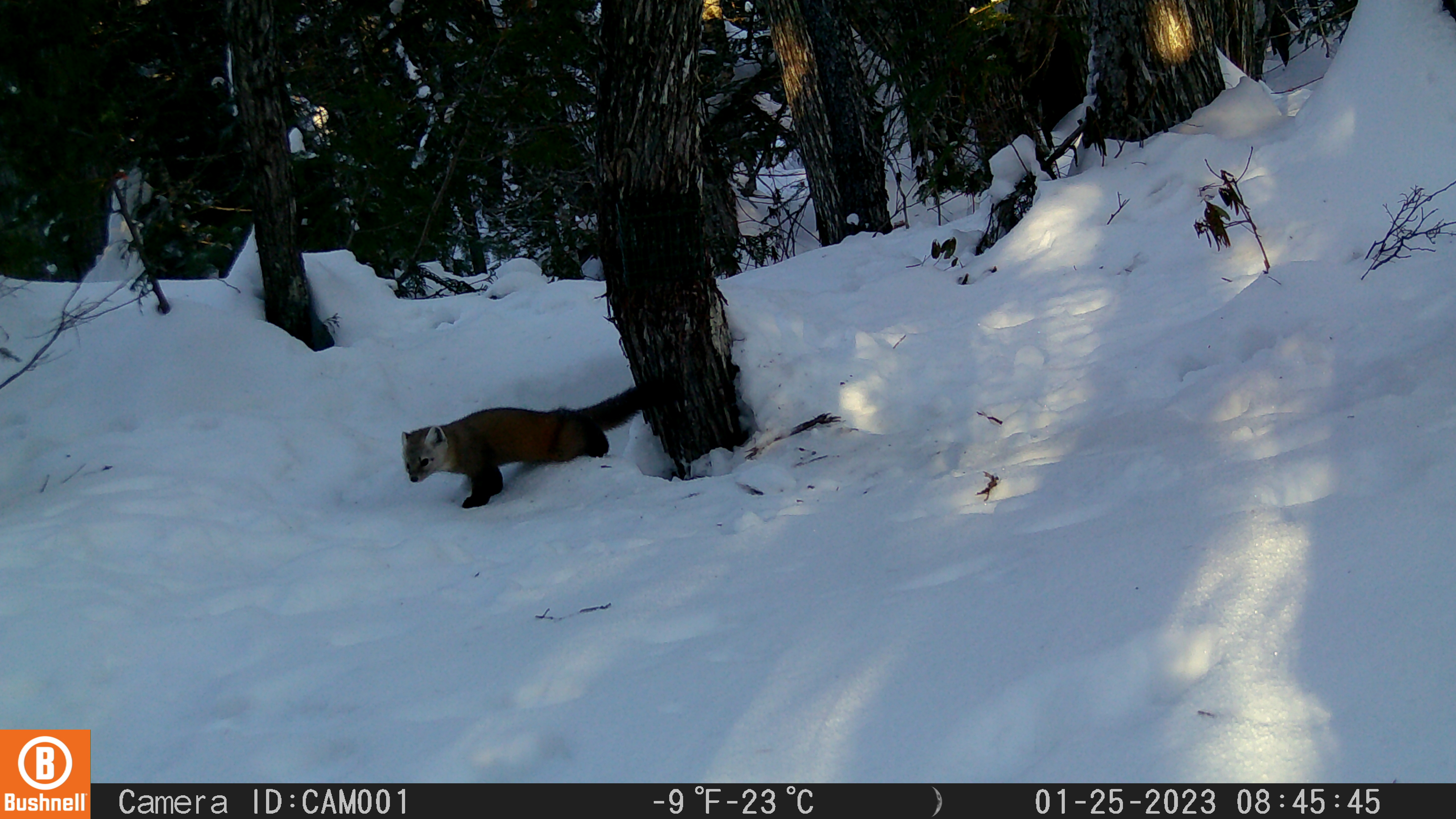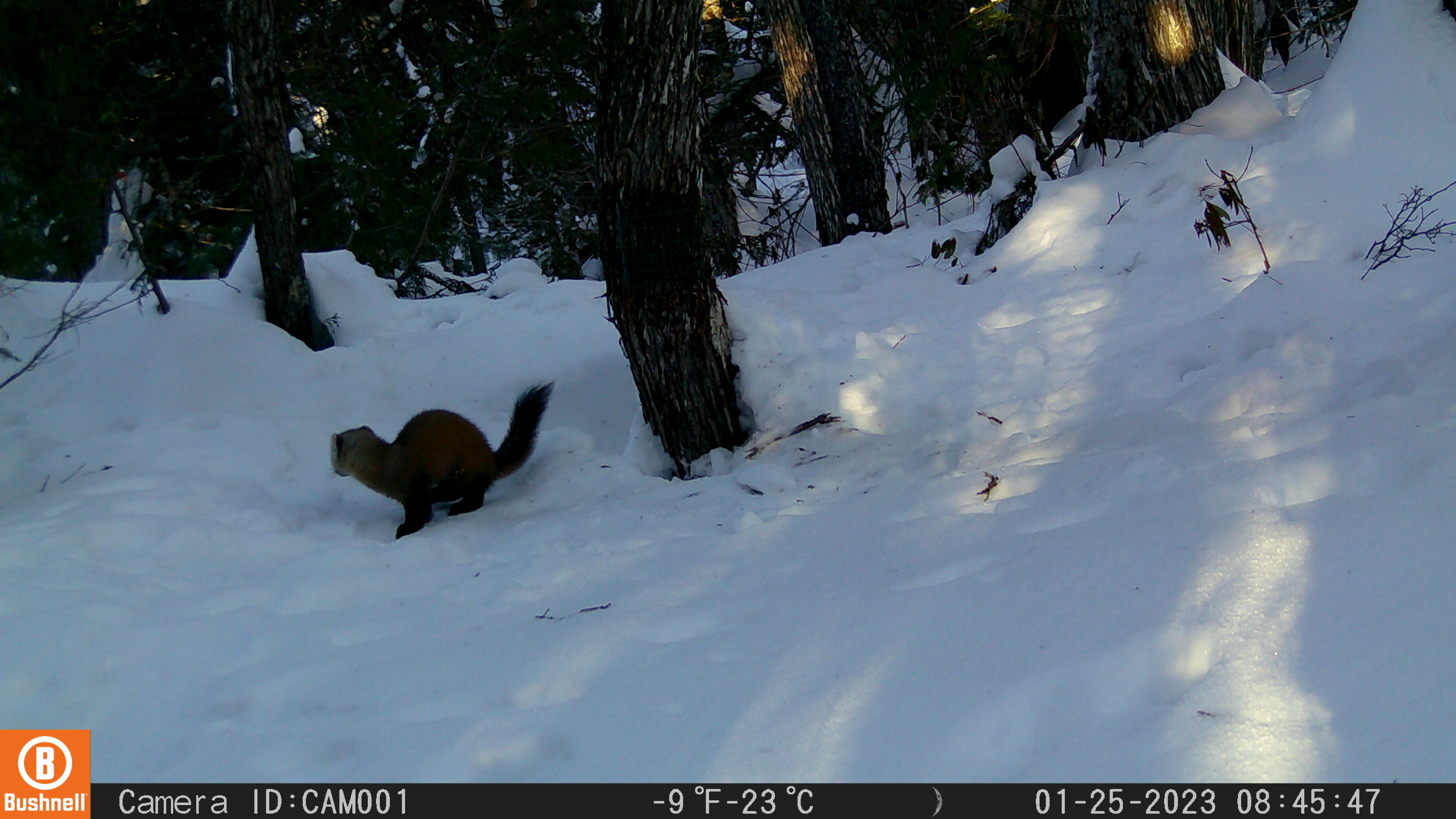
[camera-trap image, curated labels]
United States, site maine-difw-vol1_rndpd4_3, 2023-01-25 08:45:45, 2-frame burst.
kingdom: Animalia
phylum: Chordata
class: Mammalia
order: Carnivora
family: Mustelidae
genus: Martes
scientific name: Martes americana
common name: american marten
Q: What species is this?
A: American marten (Martes americana).